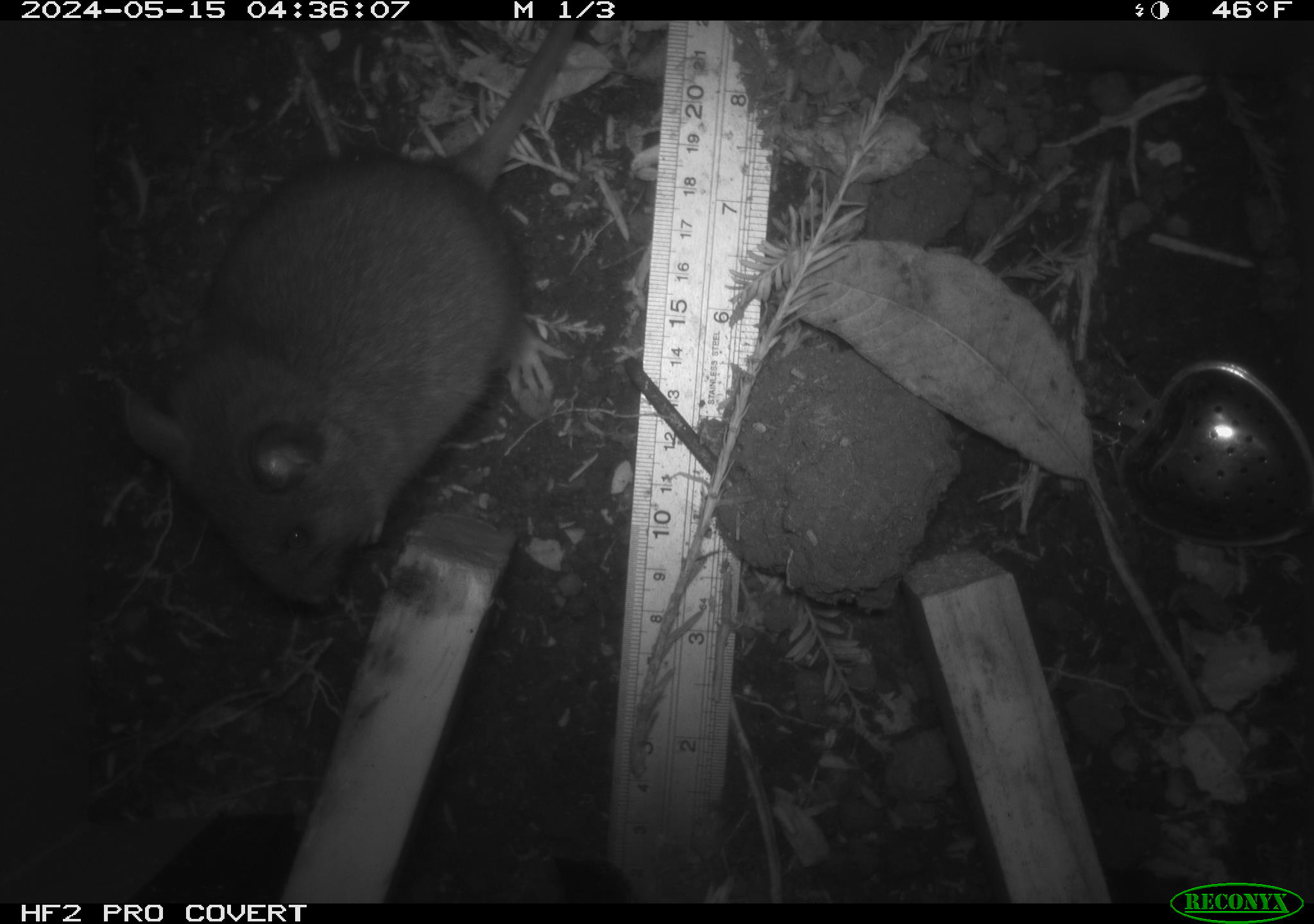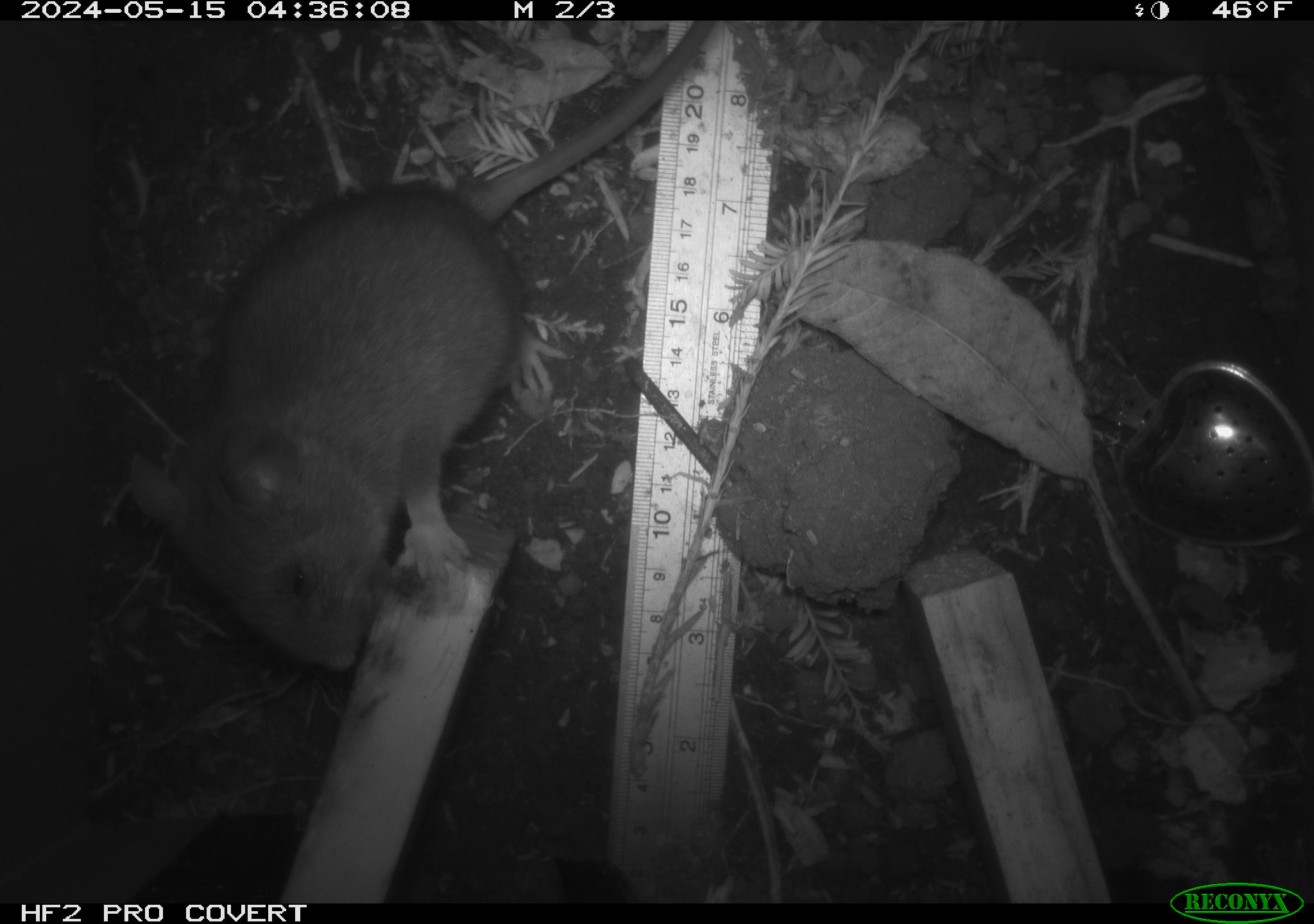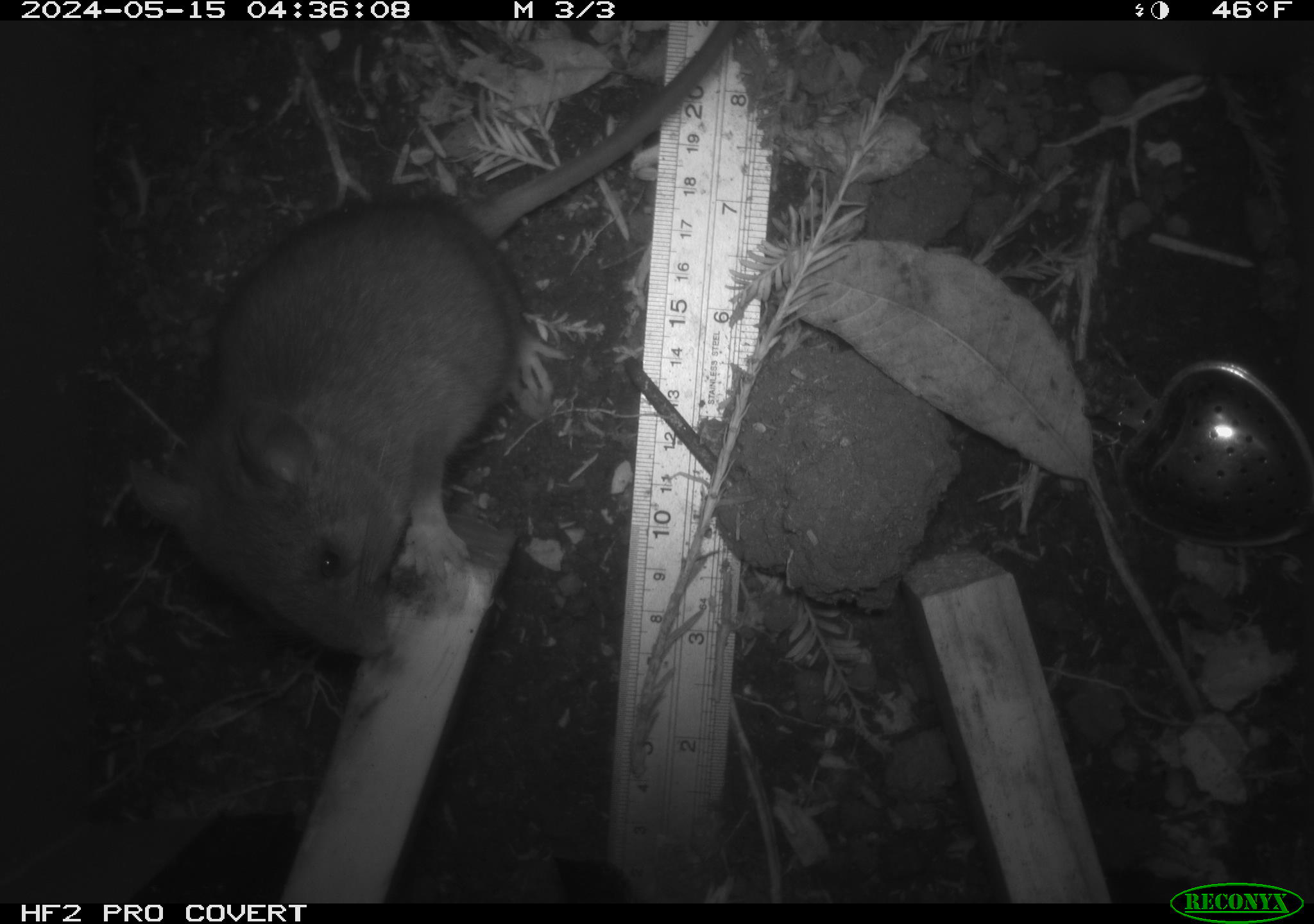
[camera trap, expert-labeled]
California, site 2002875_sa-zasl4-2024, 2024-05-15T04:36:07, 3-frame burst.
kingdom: Animalia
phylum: Chordata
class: Mammalia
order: Rodentia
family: Cricetidae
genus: Neotoma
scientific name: Neotoma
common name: pack rat or woodrat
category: neotoma species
Neotoma species (pack rat or woodrat) (Neotoma).